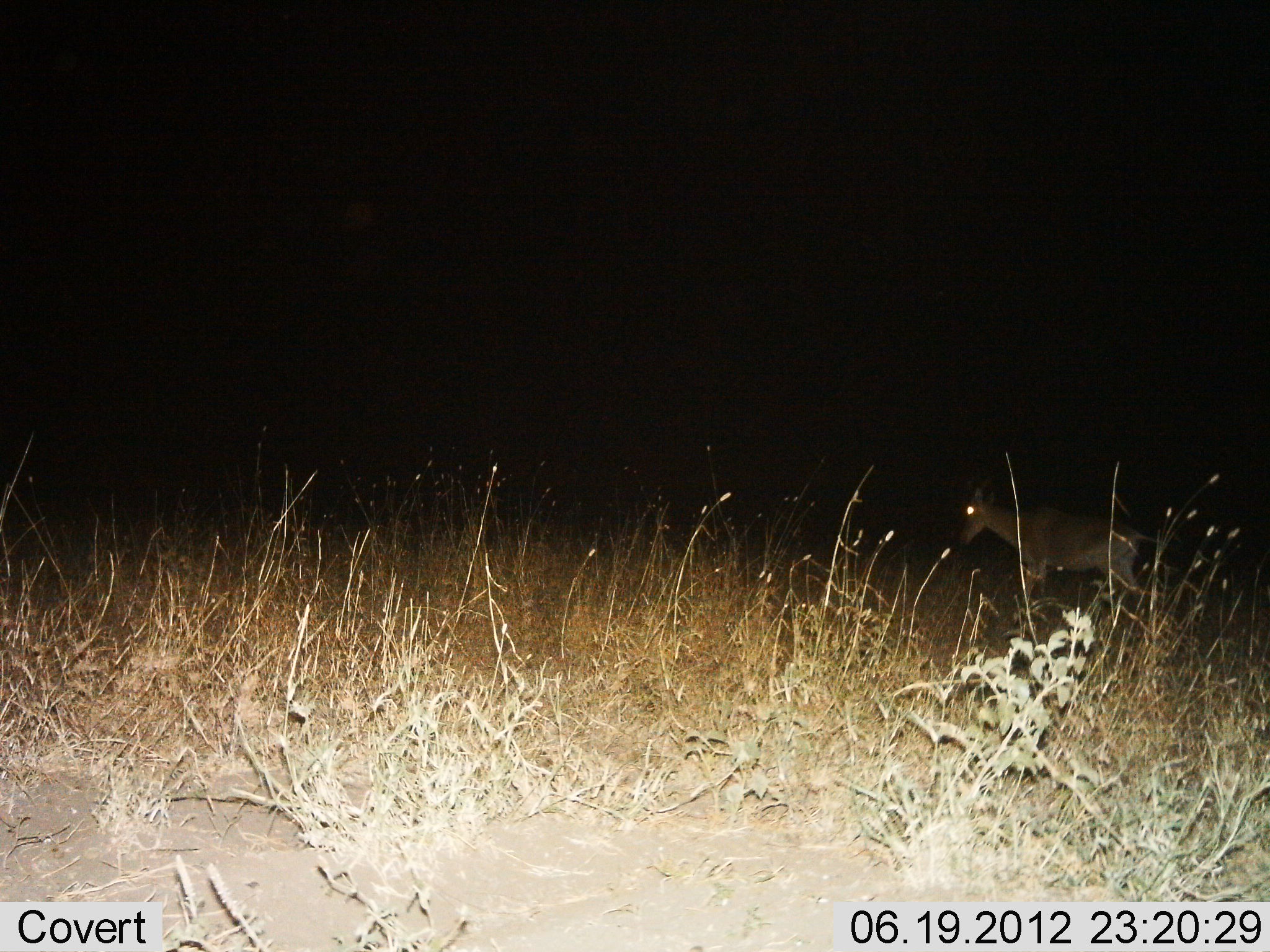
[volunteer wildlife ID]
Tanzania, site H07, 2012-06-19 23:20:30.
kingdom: Animalia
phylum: Chordata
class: Mammalia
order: Artiodactyla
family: Bovidae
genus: Alcelaphus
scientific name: Alcelaphus buselaphus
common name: hartebeest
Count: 1.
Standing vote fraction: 33%.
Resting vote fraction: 0%.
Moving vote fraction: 67%.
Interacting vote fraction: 0%.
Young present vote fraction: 0%.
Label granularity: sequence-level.